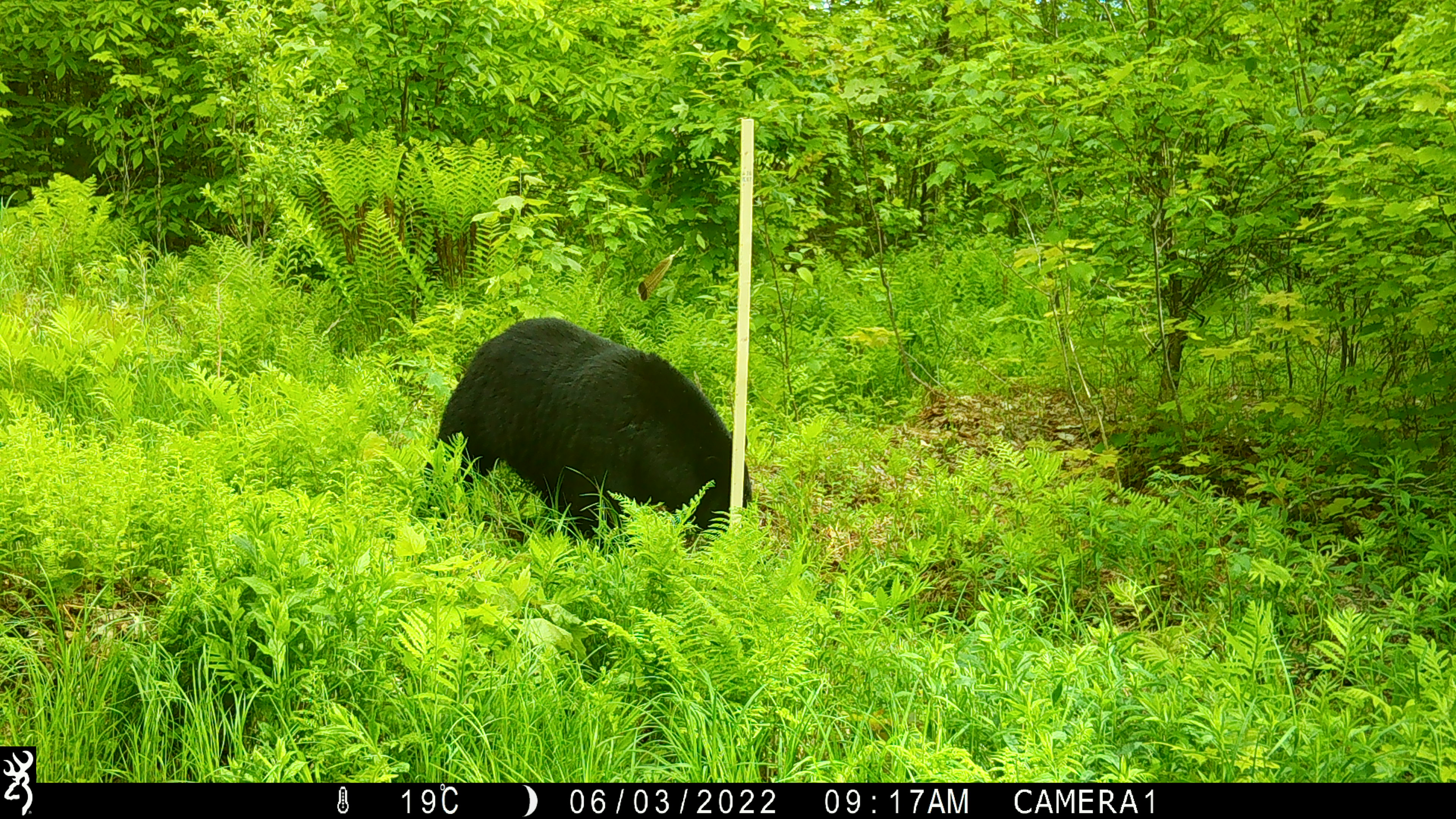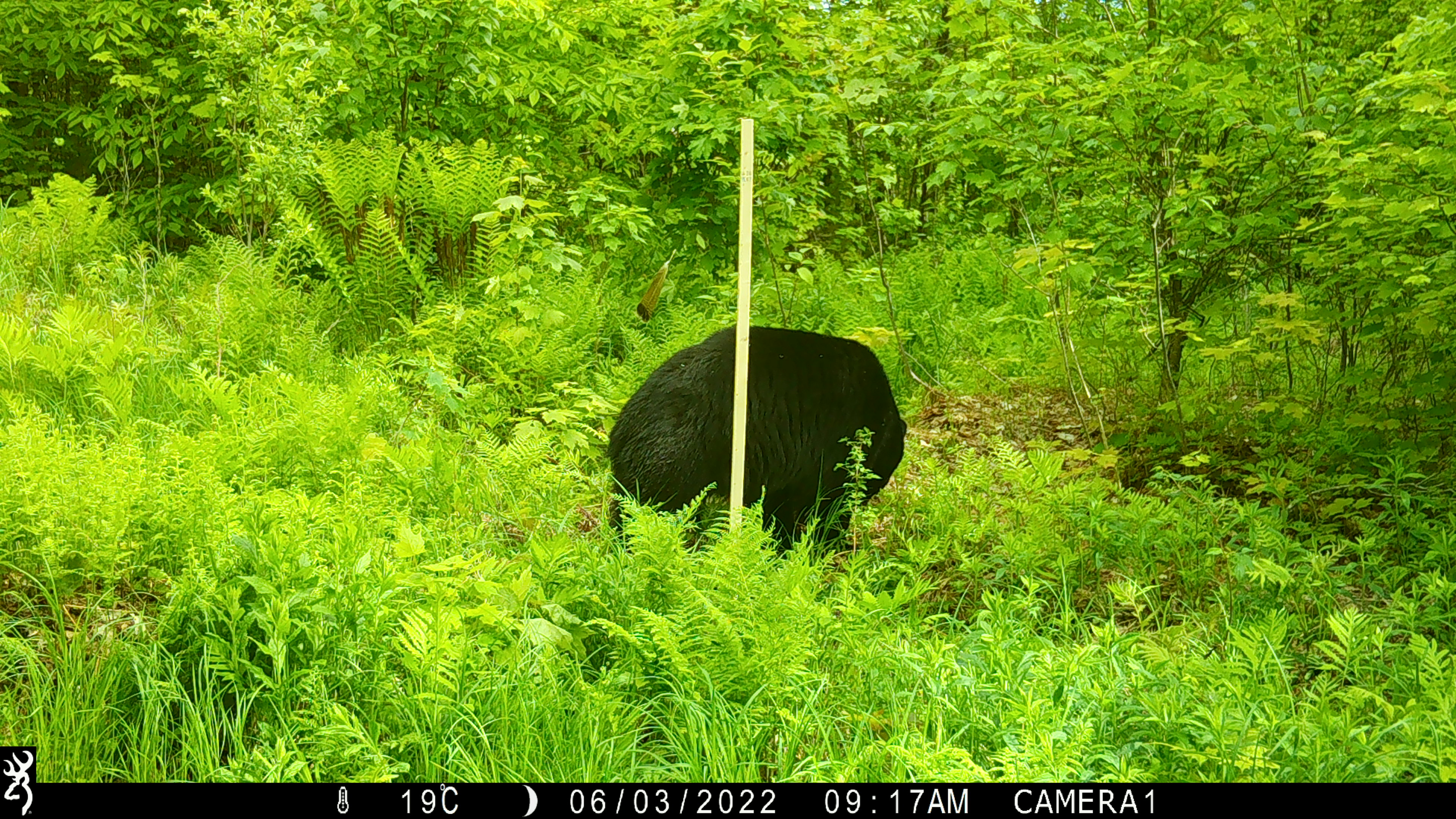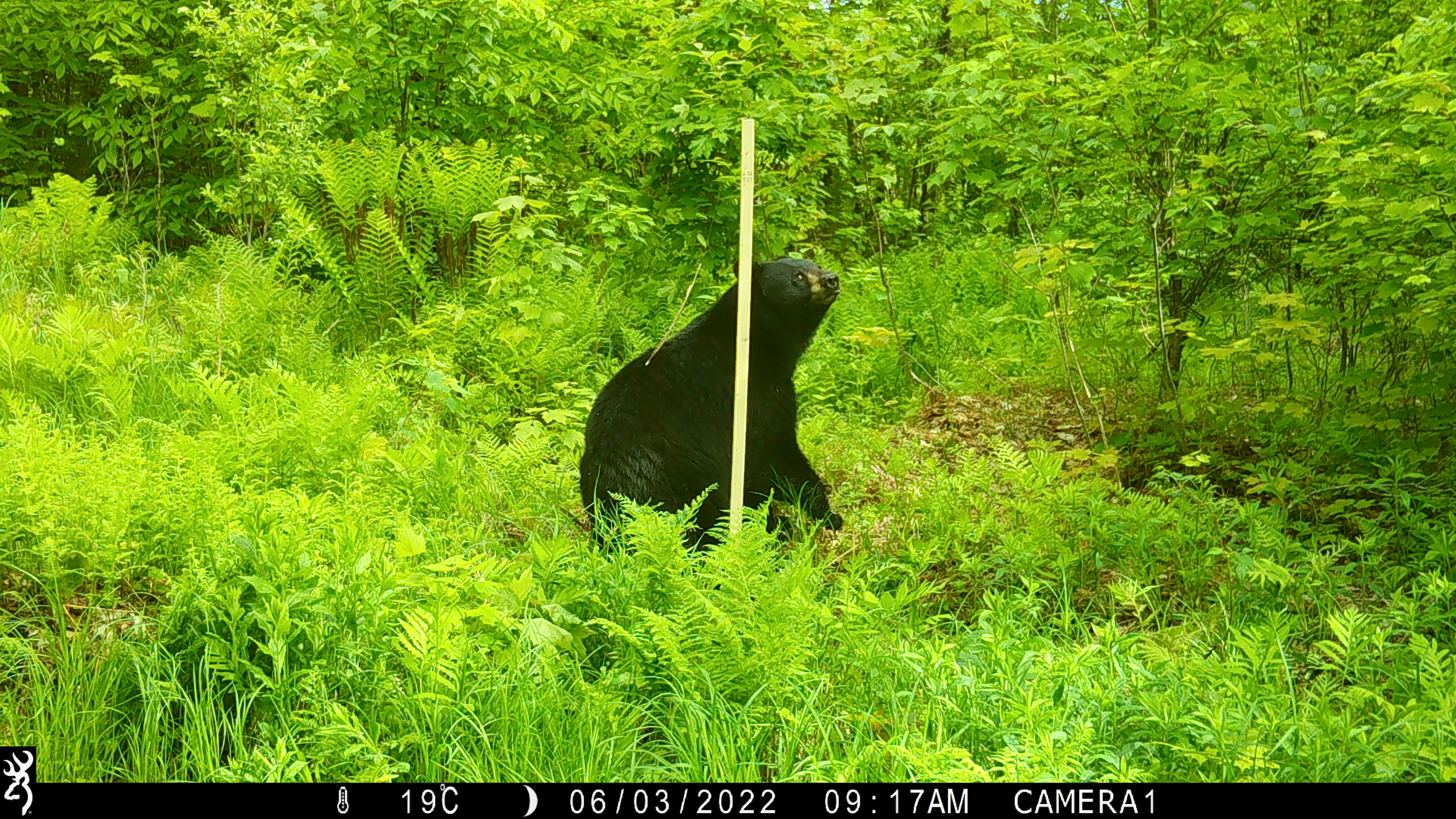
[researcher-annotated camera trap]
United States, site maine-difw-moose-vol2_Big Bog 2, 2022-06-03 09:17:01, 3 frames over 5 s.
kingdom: Animalia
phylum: Chordata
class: Mammalia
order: Carnivora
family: Ursidae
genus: Ursus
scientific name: Ursus americanus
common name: black bear